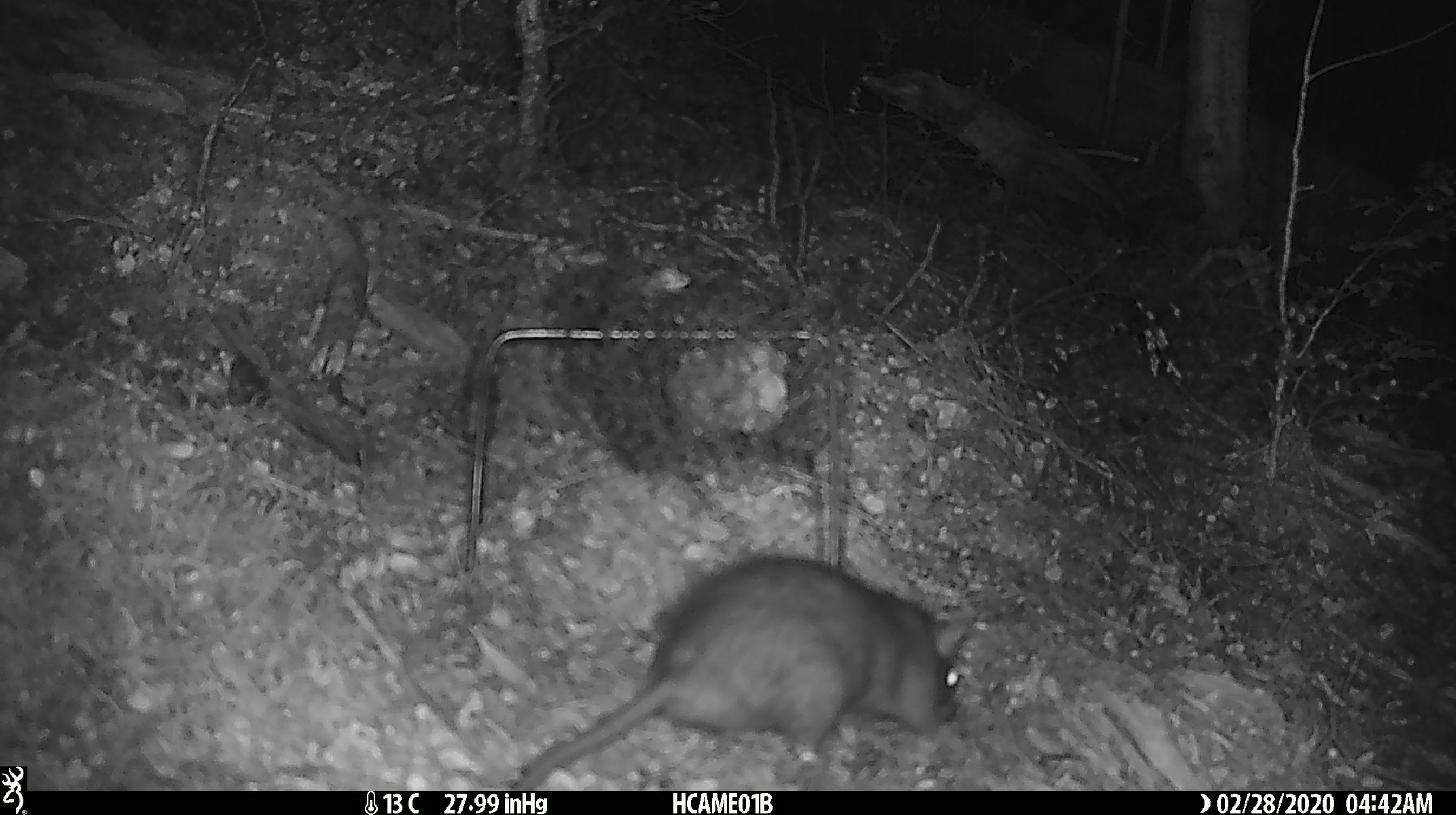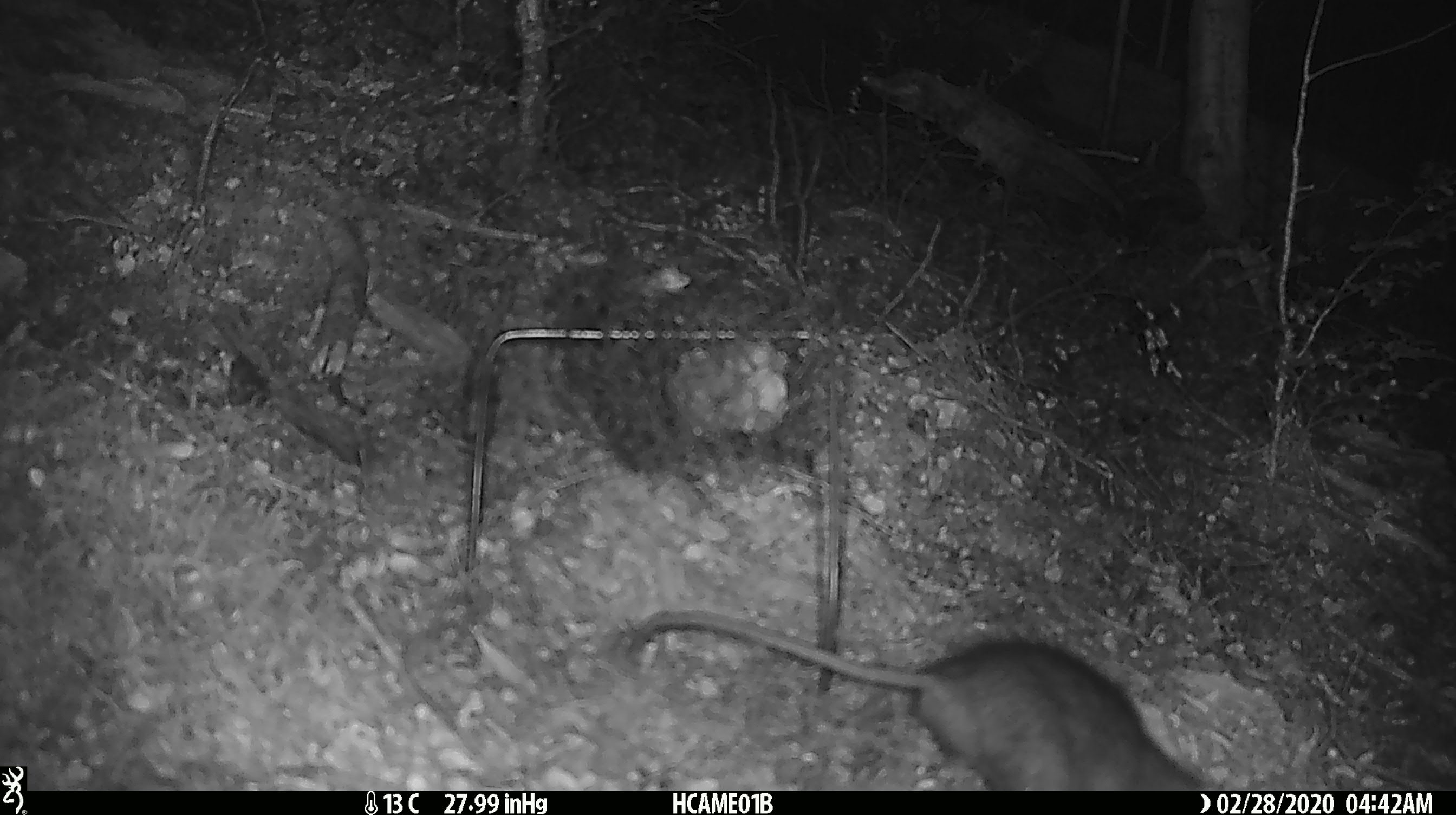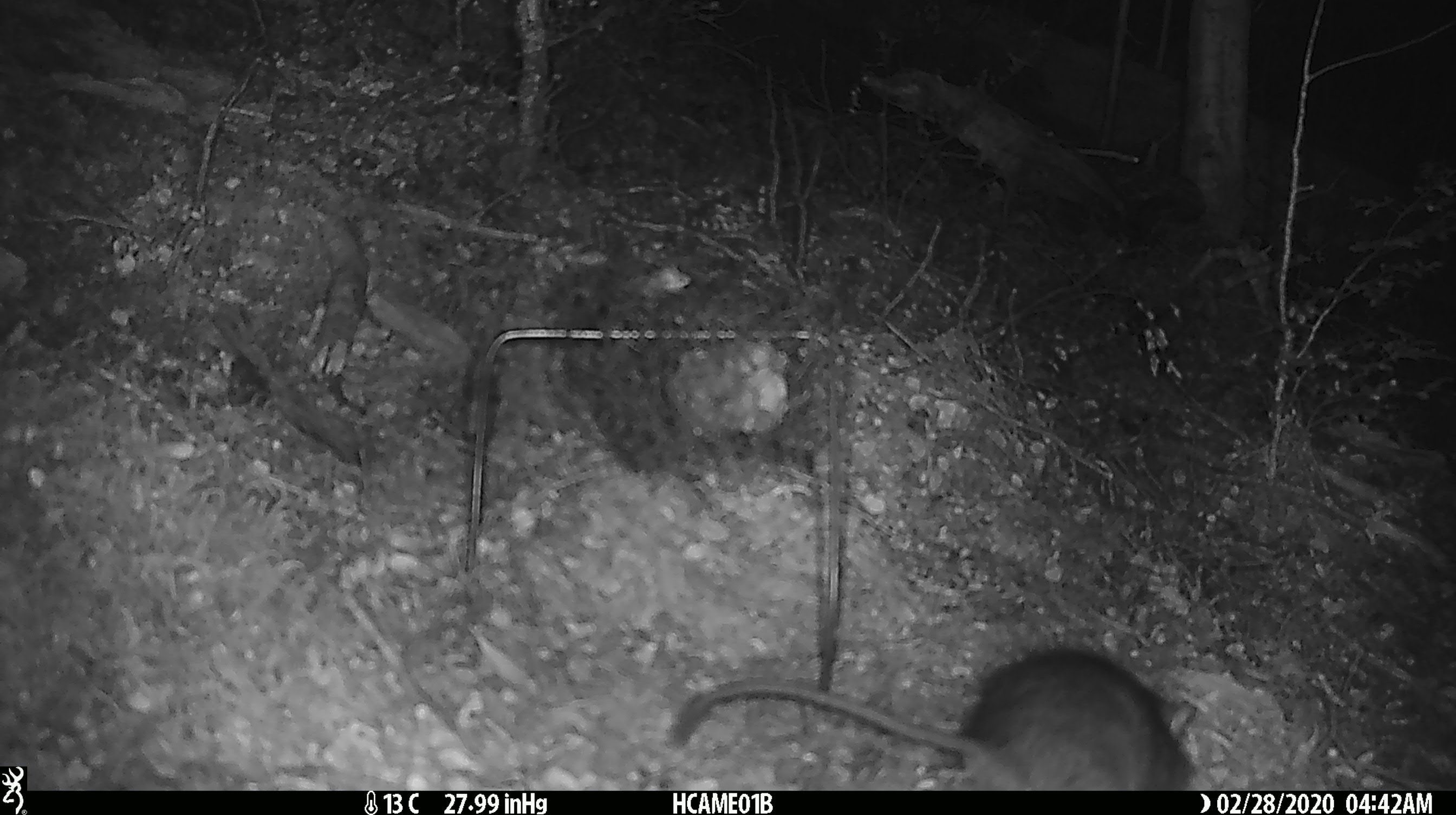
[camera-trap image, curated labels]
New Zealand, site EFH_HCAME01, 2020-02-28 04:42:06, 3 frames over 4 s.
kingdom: Animalia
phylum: Chordata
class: Mammalia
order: Rodentia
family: Muridae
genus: Rattus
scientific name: Rattus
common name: rat